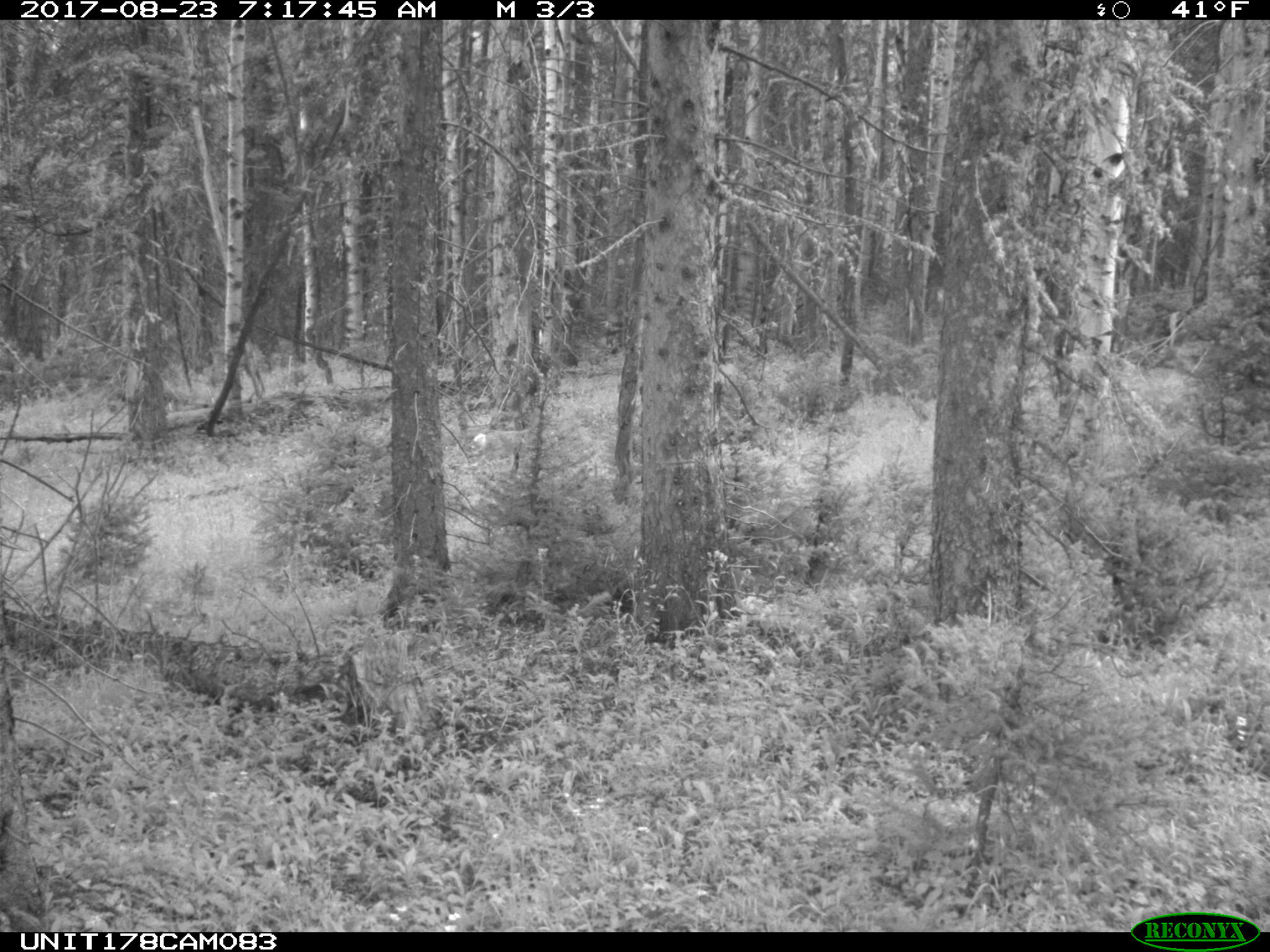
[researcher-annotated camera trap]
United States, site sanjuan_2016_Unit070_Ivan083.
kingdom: Animalia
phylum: Chordata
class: Mammalia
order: Artiodactyla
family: Cervidae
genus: Odocoileus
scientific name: Odocoileus hemionus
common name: mule deer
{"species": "Odocoileus hemionus (mule deer)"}